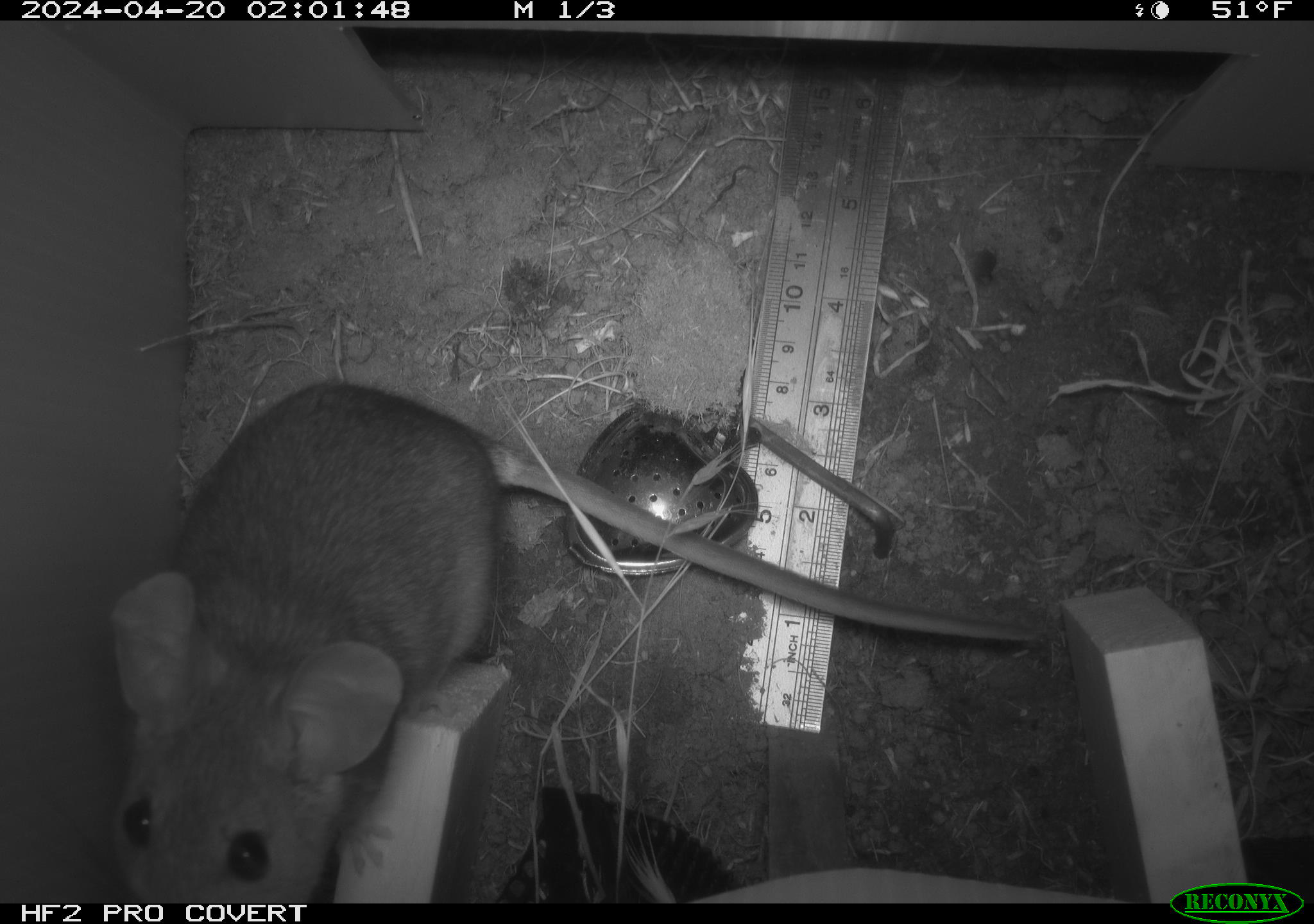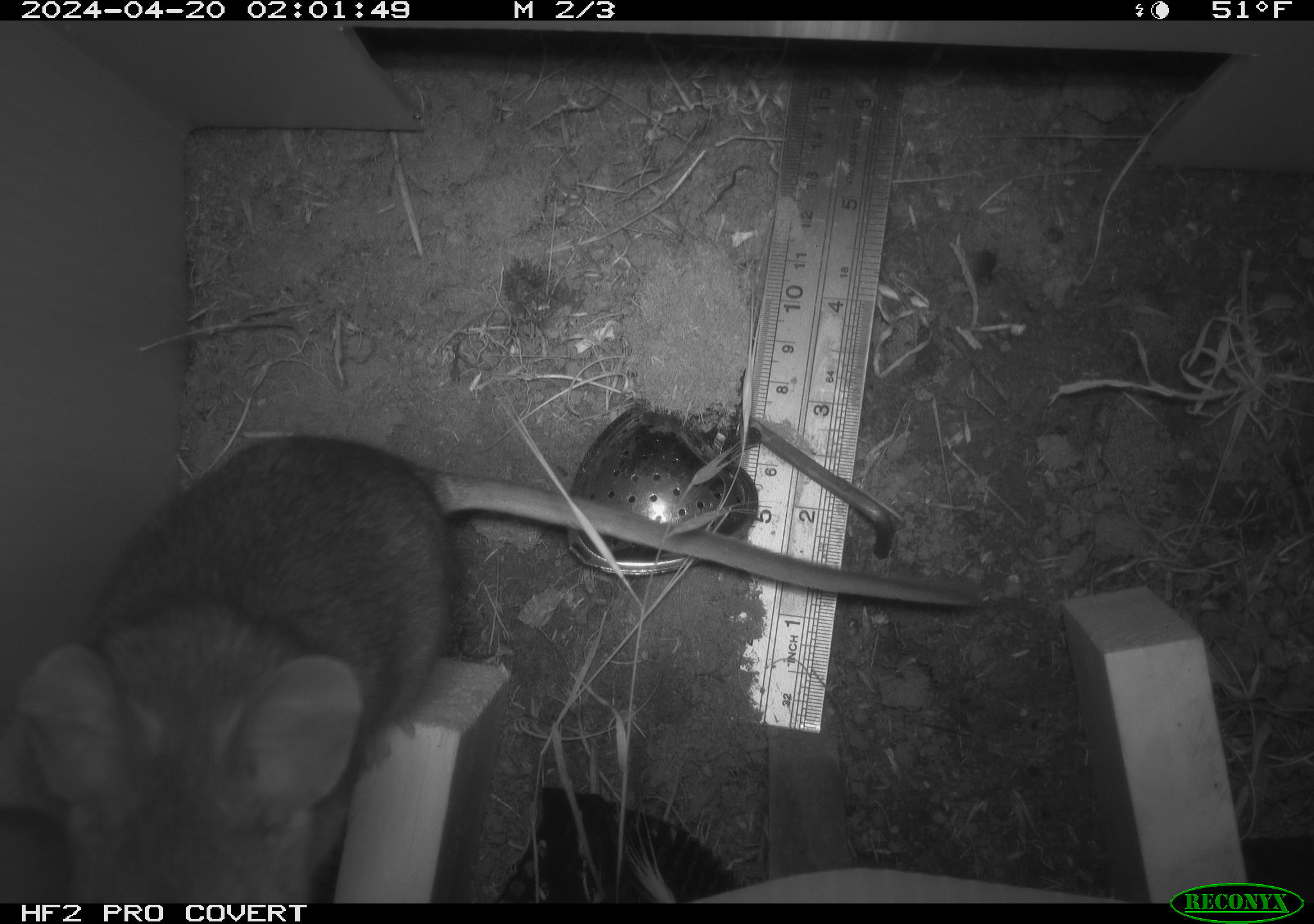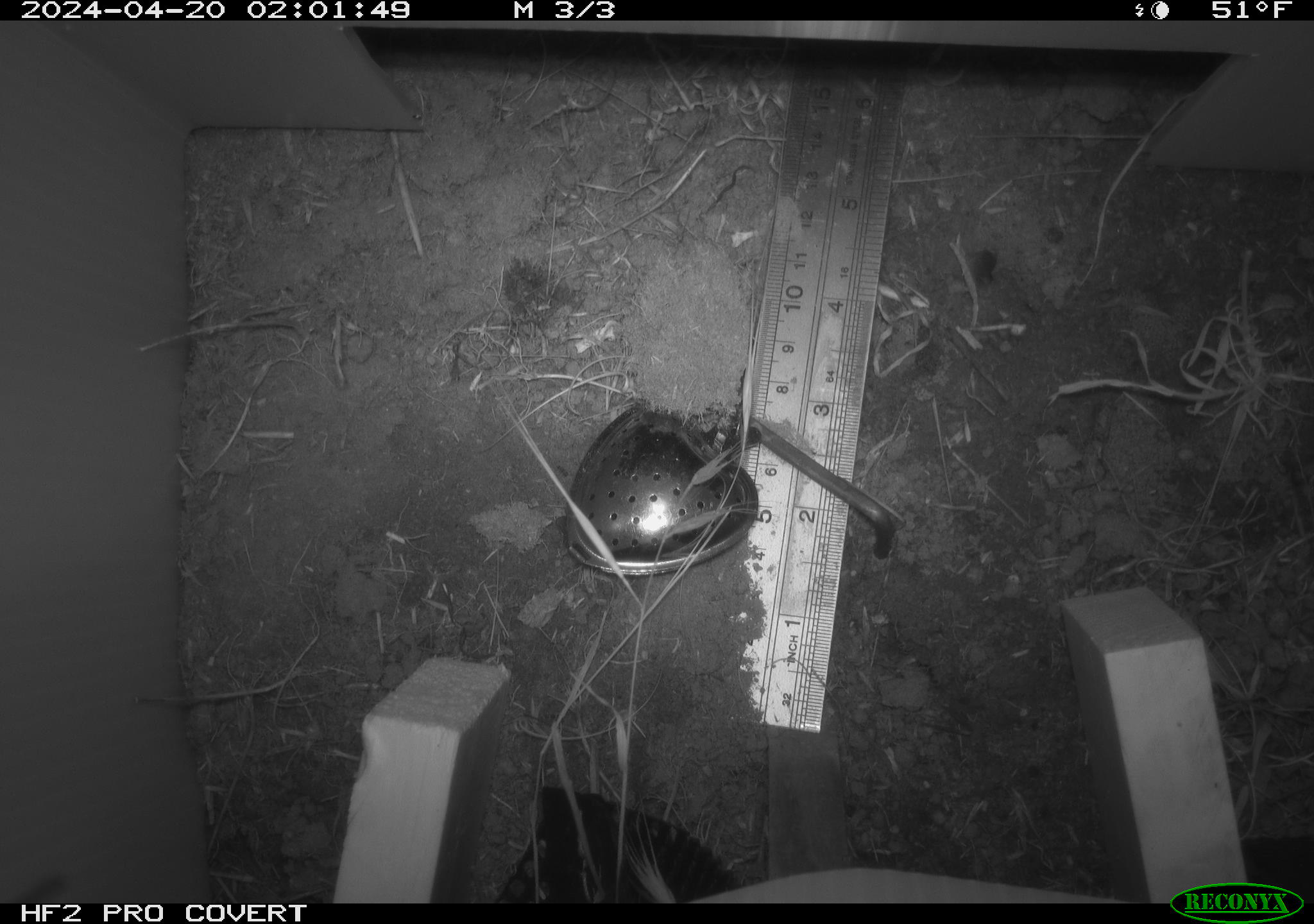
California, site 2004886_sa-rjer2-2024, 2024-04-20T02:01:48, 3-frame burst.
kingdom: Animalia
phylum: Chordata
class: Mammalia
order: Rodentia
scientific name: Rodentia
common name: woodrat or rat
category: woodrat or rat species